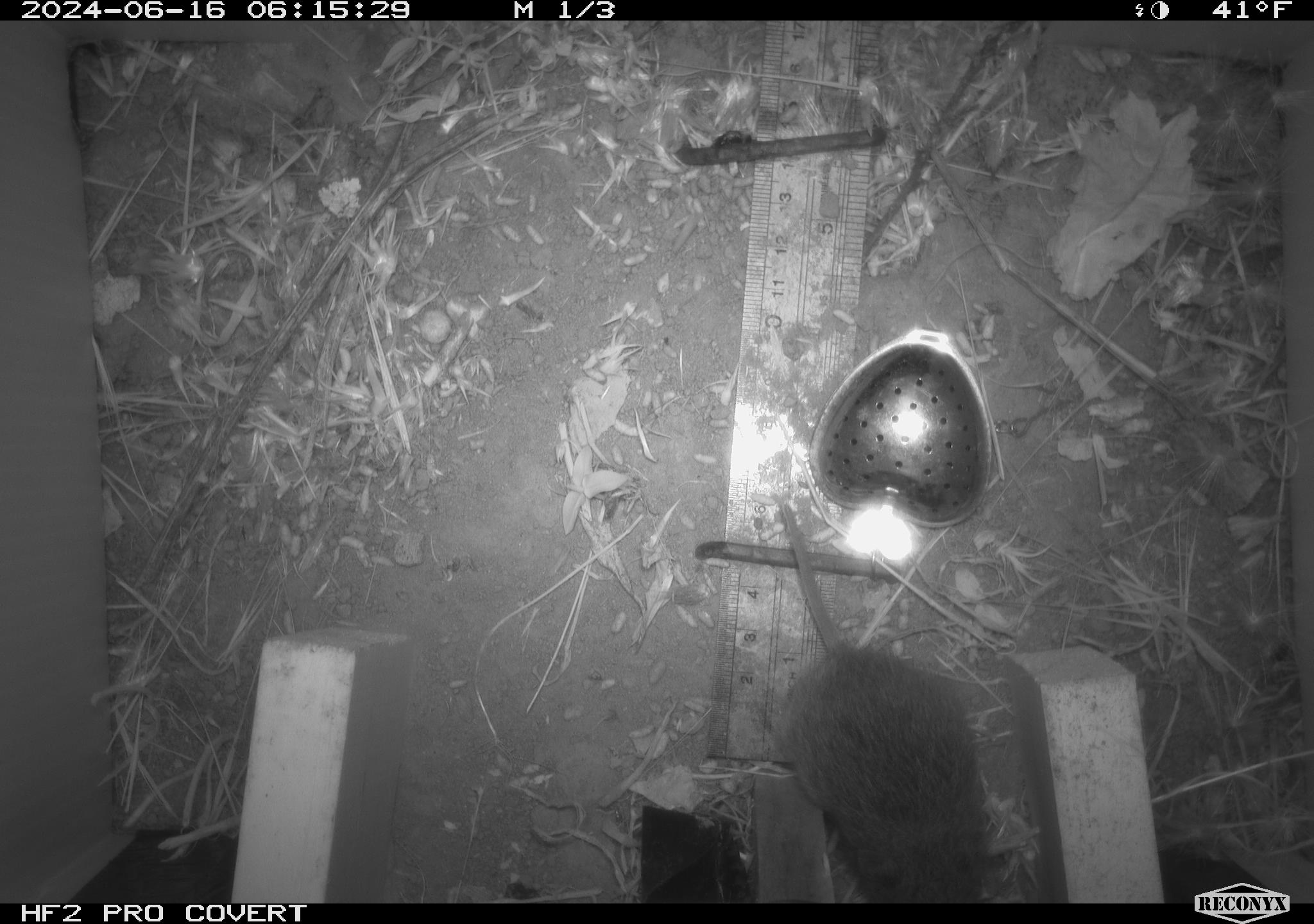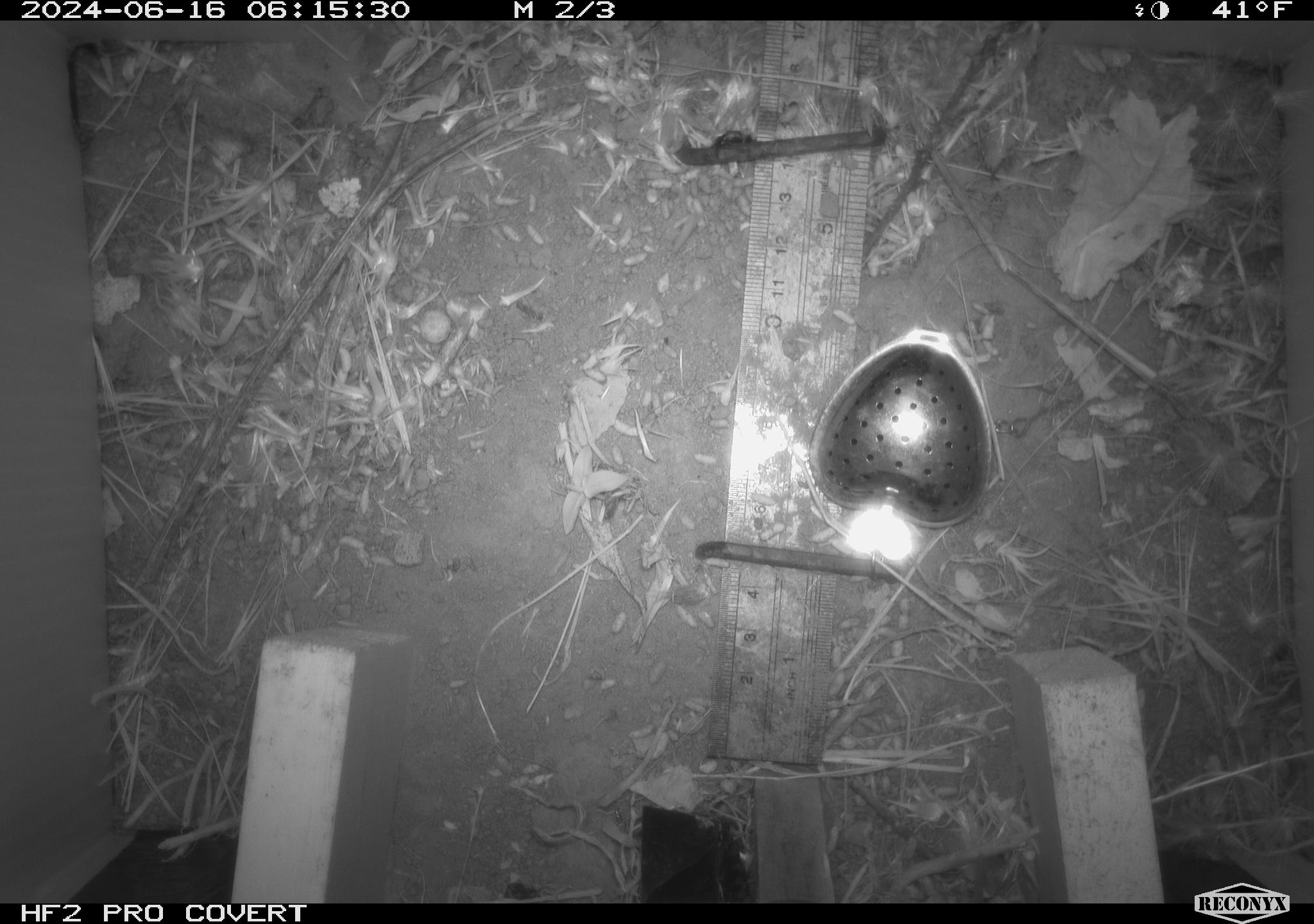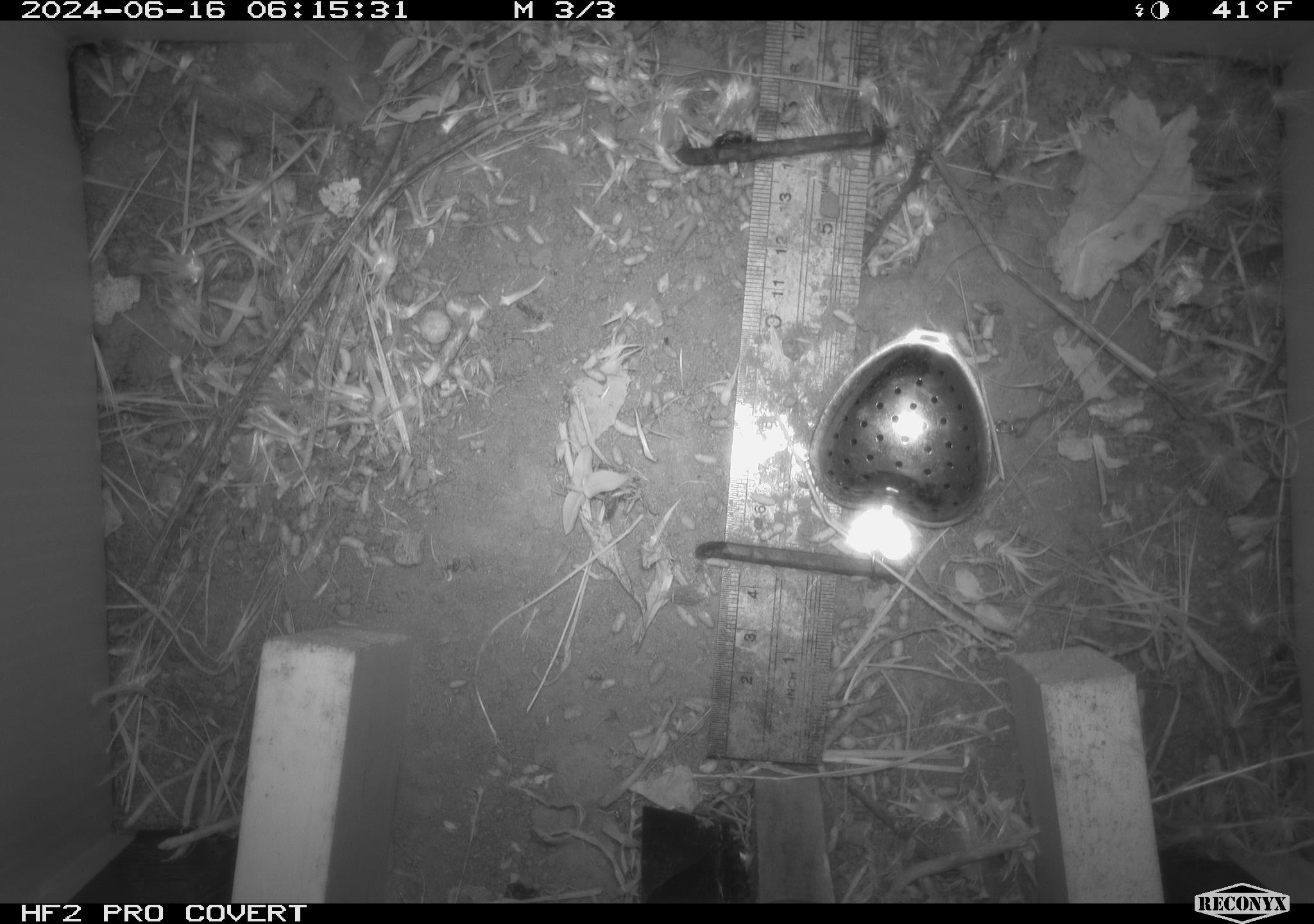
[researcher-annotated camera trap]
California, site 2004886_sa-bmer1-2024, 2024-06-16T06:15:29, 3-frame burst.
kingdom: Animalia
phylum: Chordata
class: Mammalia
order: Rodentia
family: Cricetidae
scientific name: Cricetidae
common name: hamsters, voles, lemmings, and allies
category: cricetidae family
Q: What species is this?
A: Cricetidae family (hamsters, voles, lemmings, and allies) (Cricetidae).